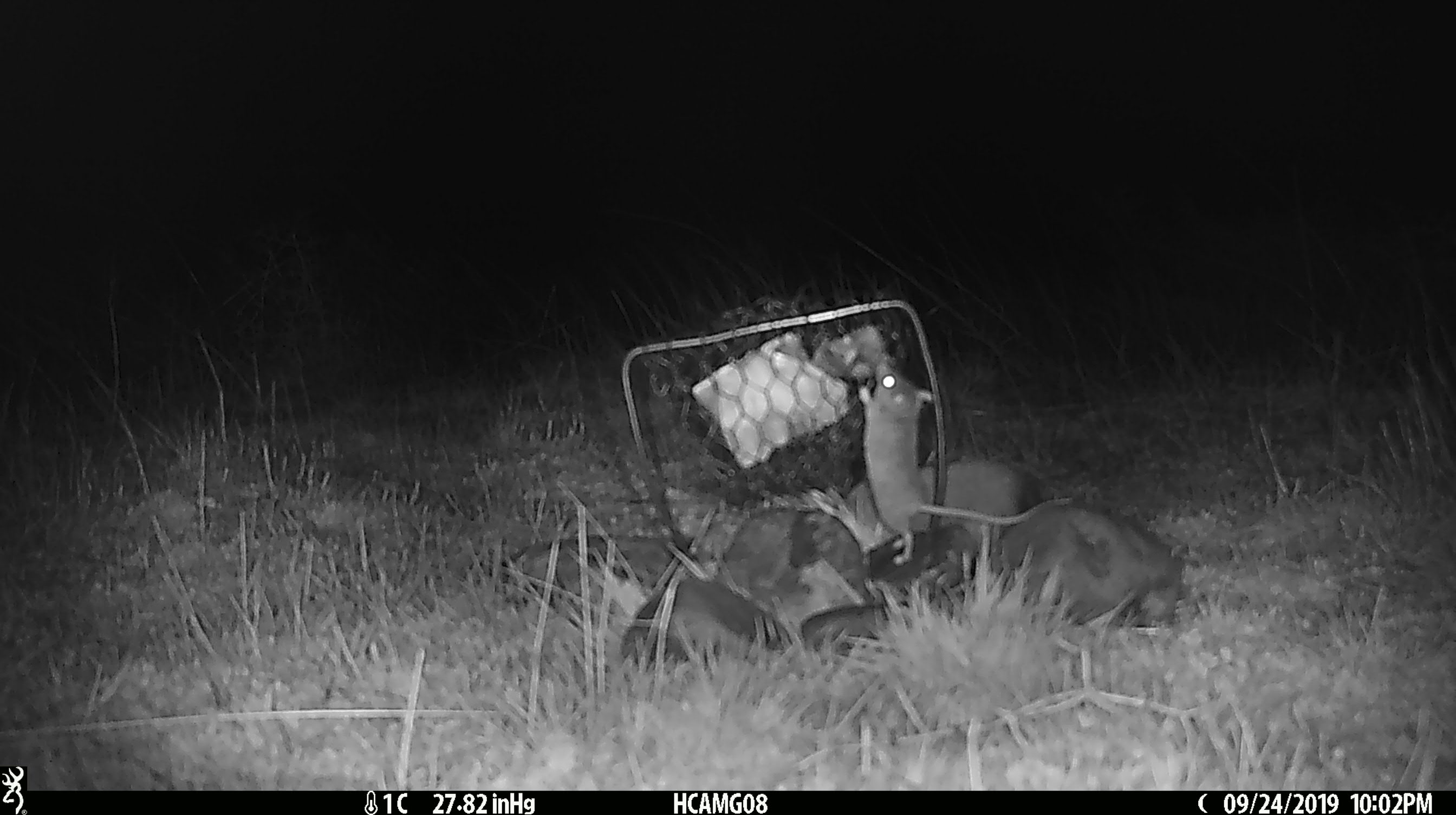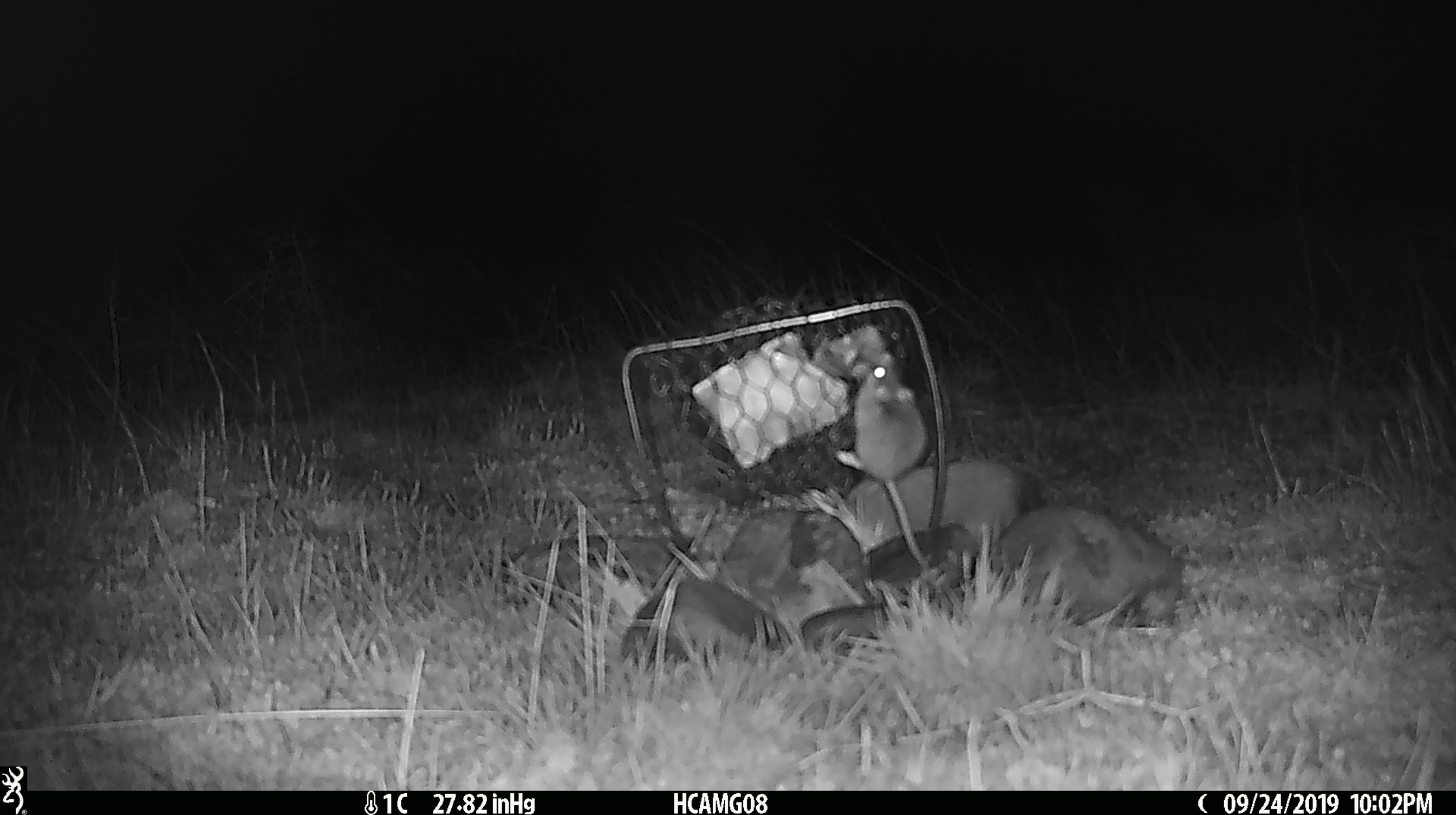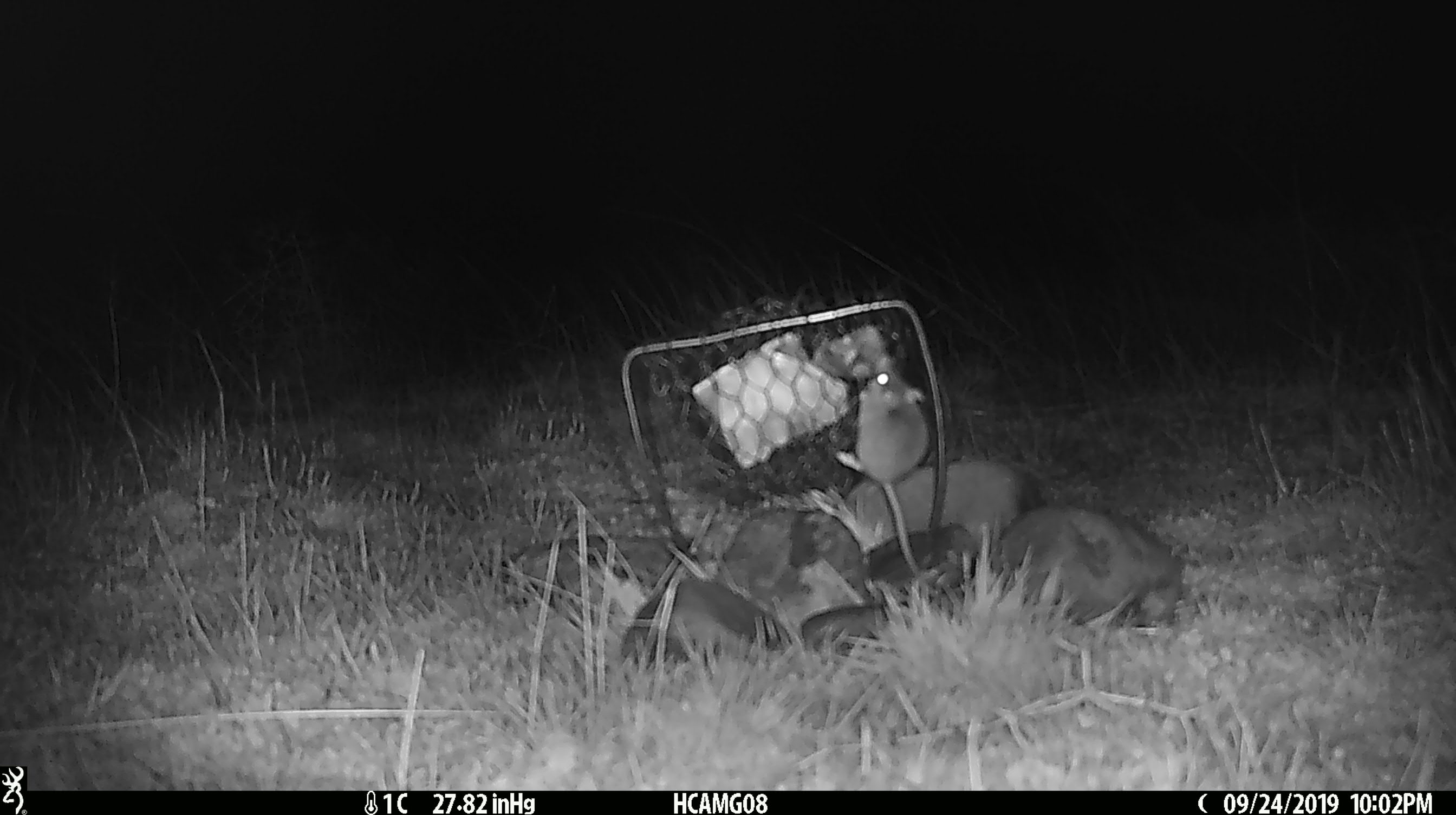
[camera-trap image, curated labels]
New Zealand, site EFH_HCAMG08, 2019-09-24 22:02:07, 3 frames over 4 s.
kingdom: Animalia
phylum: Chordata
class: Mammalia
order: Rodentia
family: Muridae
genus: Mus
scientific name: Mus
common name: mouse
Mouse (Mus).